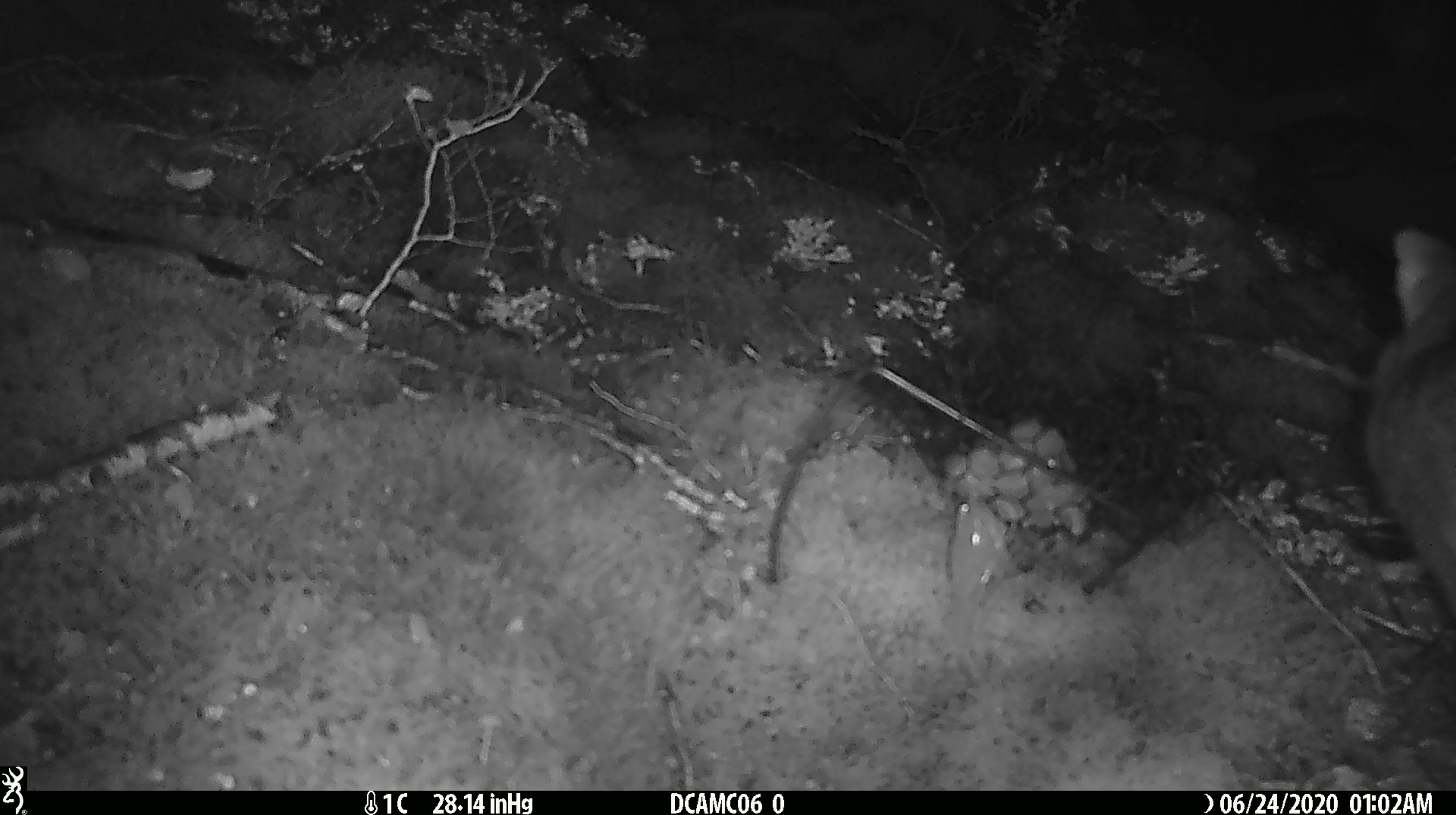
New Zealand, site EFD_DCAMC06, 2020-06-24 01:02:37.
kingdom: Animalia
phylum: Chordata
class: Mammalia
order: Diprotodontia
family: Phalangeridae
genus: Trichosurus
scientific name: Trichosurus vulpecula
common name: common brushtail possum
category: possum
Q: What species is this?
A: Possum (common brushtail possum) (Trichosurus vulpecula).